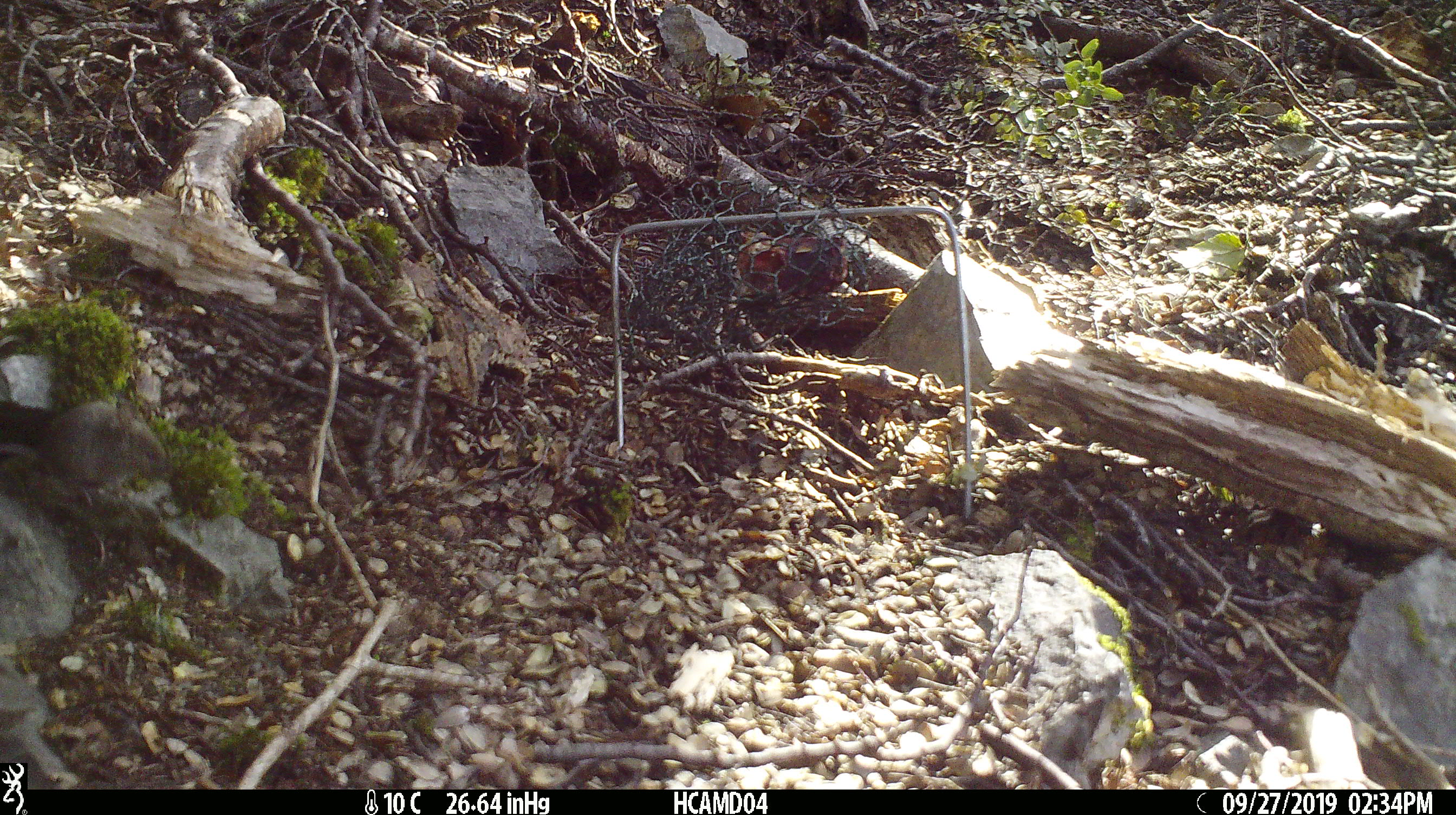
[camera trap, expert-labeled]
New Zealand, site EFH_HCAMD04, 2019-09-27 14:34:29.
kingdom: Animalia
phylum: Chordata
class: Mammalia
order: Rodentia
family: Muridae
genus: Mus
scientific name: Mus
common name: mouse